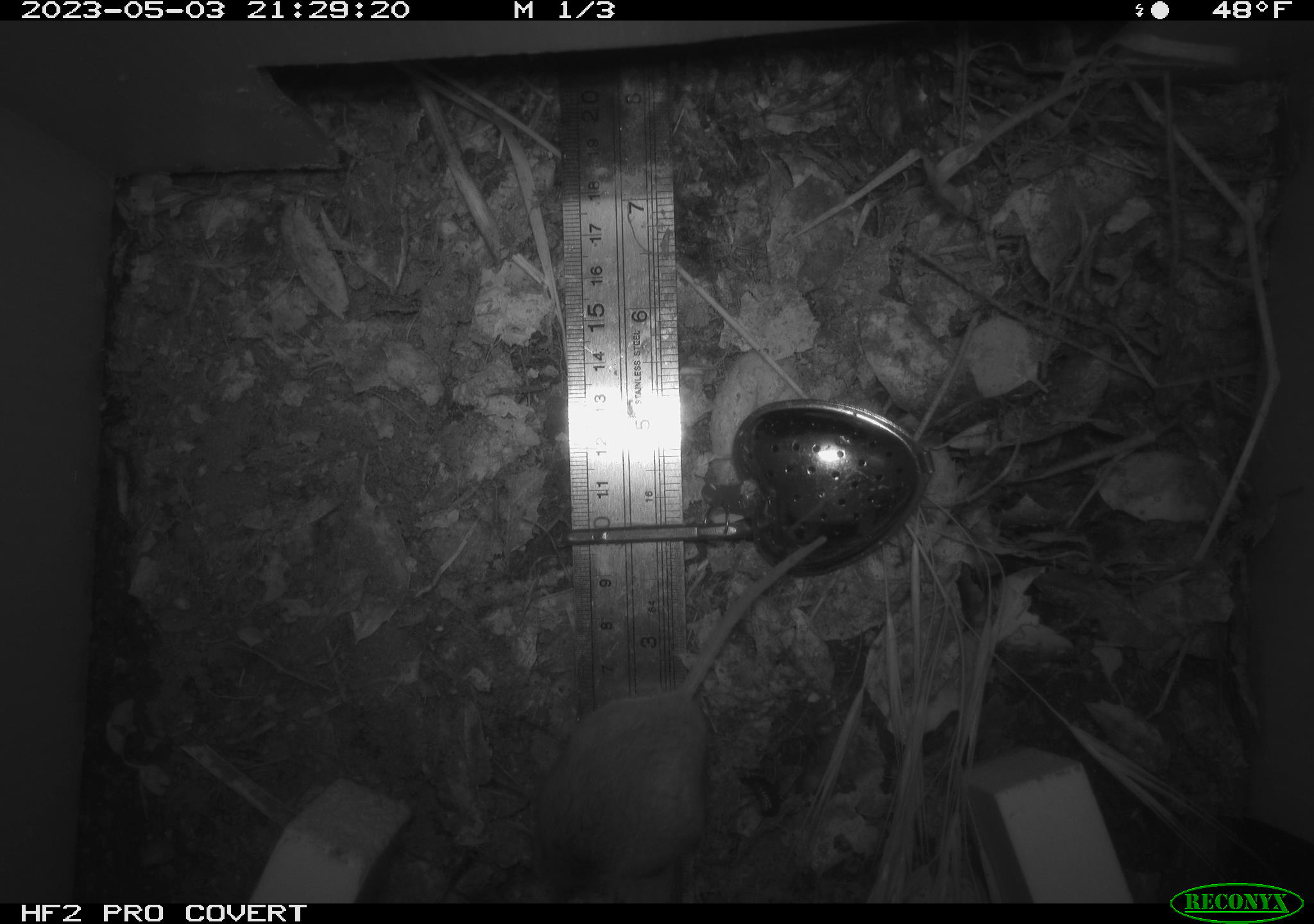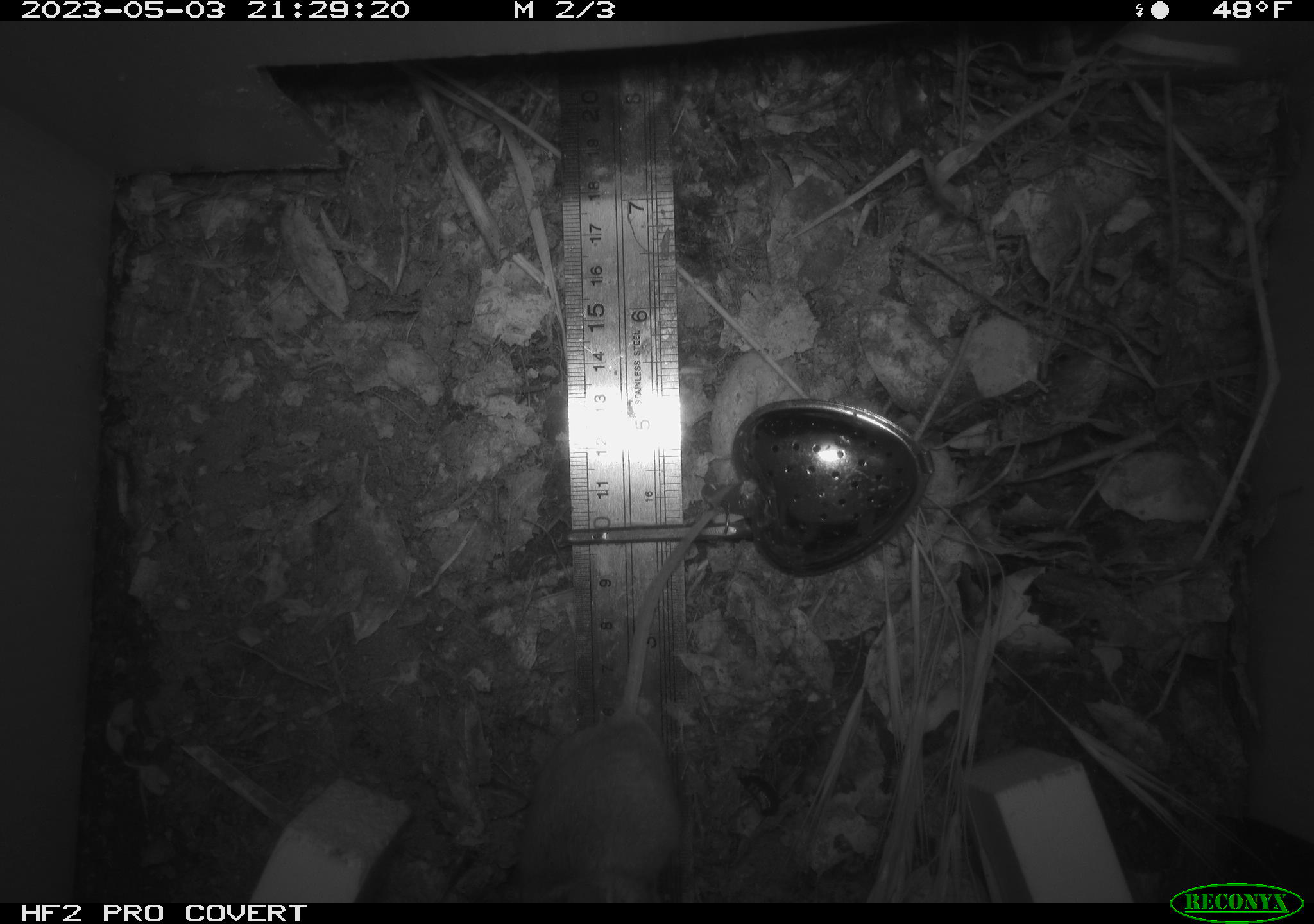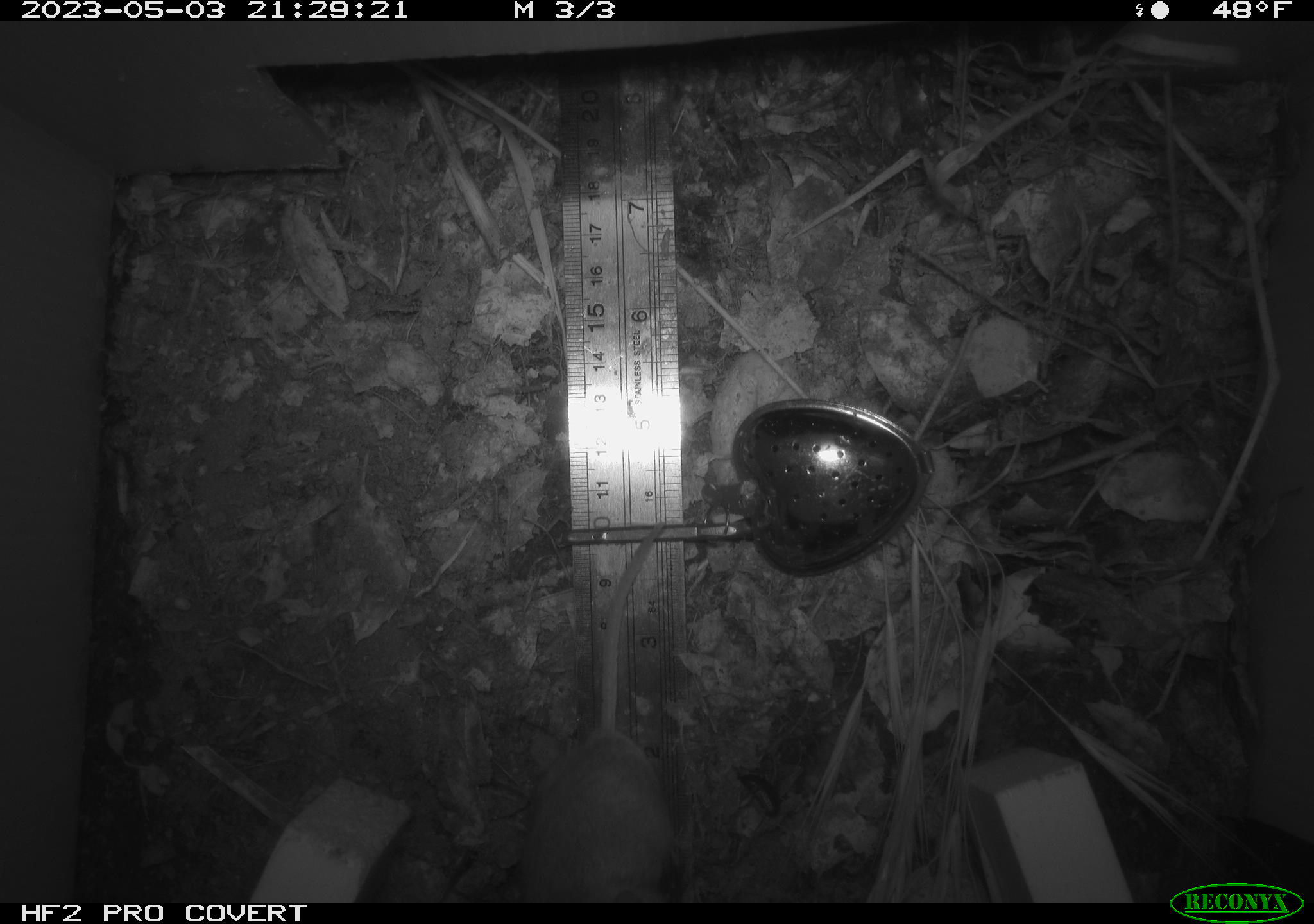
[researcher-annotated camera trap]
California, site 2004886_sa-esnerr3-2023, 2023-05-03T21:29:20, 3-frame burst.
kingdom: Animalia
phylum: Chordata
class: Mammalia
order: Rodentia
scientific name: Rodentia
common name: mouse species